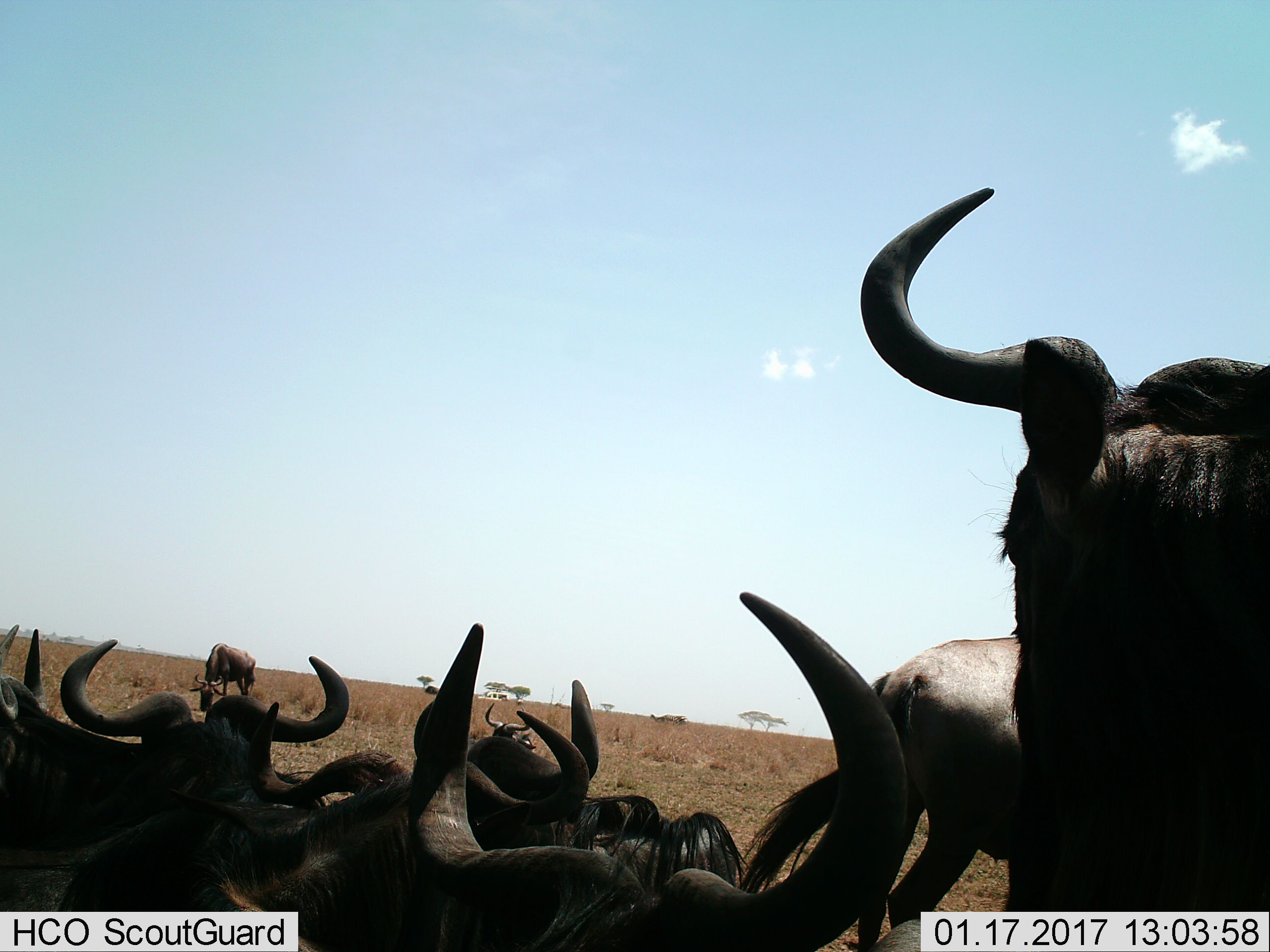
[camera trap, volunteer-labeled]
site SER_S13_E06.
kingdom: Animalia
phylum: Chordata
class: Mammalia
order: Artiodactyla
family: Bovidae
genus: Connochaetes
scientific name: Connochaetes taurinus taurinus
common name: blue wildebeest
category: wildebeestblue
Wildebeestblue (blue wildebeest) (Connochaetes taurinus taurinus), count 11-50. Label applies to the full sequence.